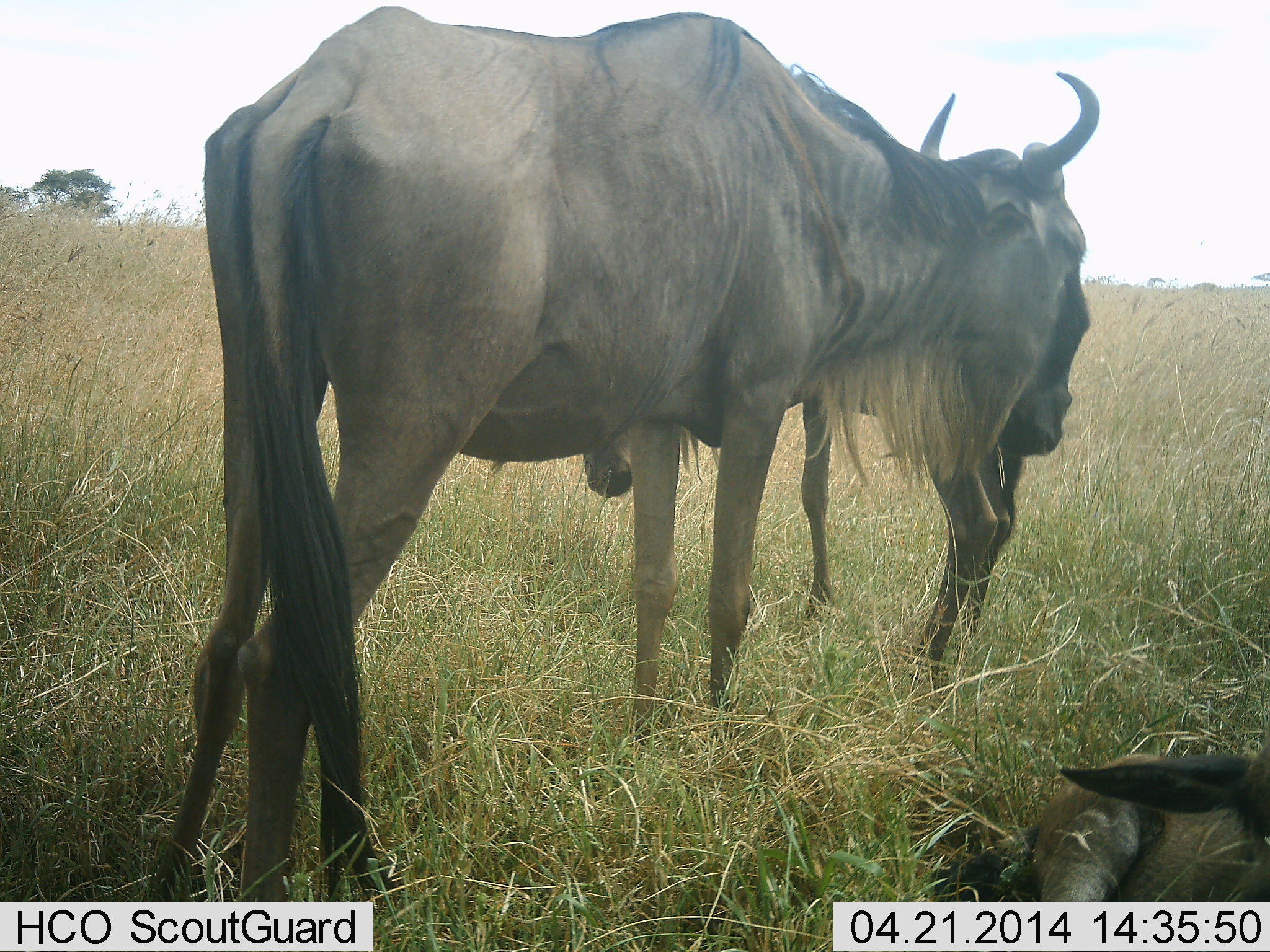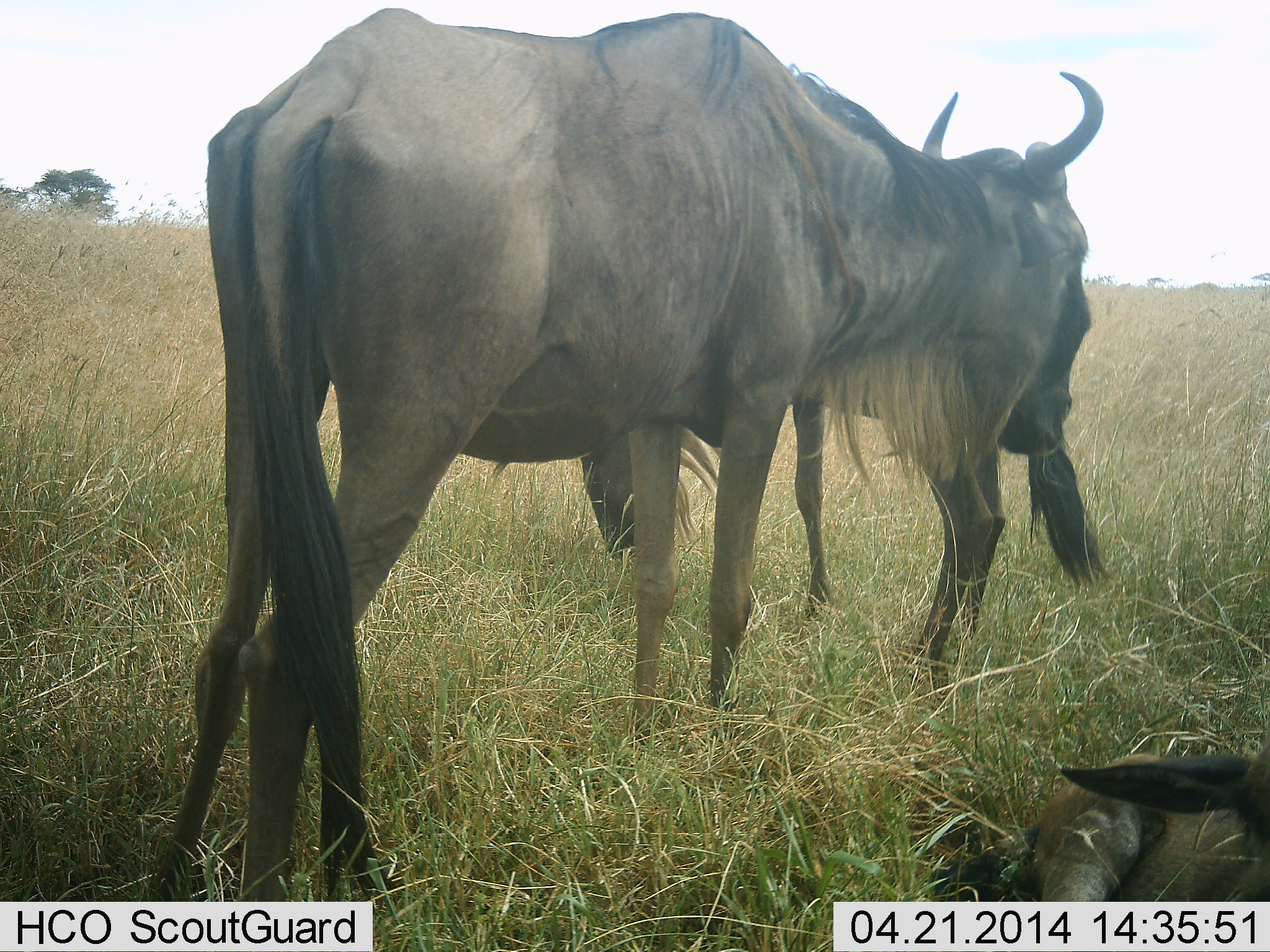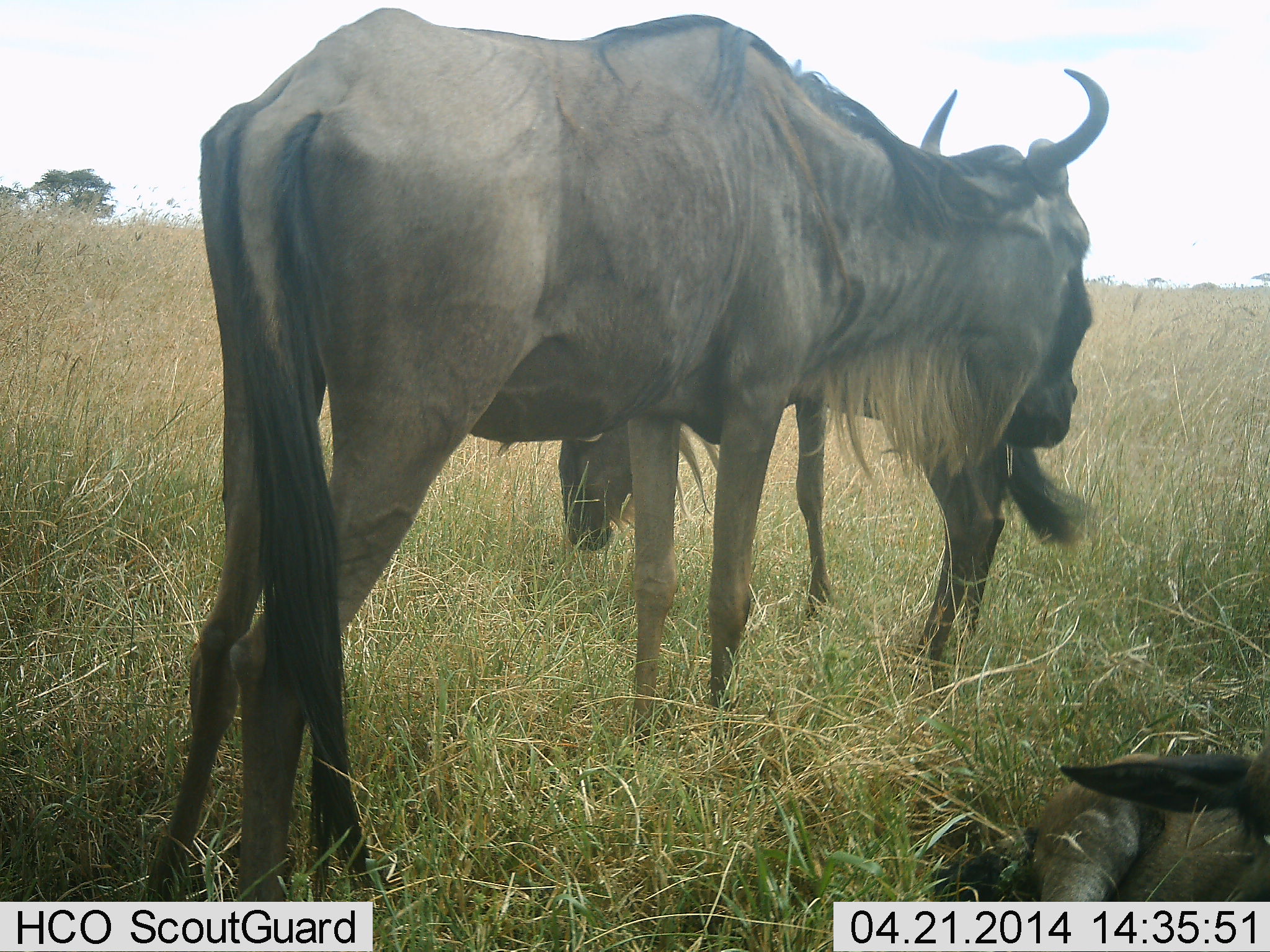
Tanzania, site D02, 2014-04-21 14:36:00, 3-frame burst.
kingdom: Animalia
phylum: Chordata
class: Mammalia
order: Artiodactyla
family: Bovidae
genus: Connochaetes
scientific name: Connochaetes taurinus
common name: blue wildebeest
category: wildebeest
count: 3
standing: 100%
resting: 90%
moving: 0%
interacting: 0%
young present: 50%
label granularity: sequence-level